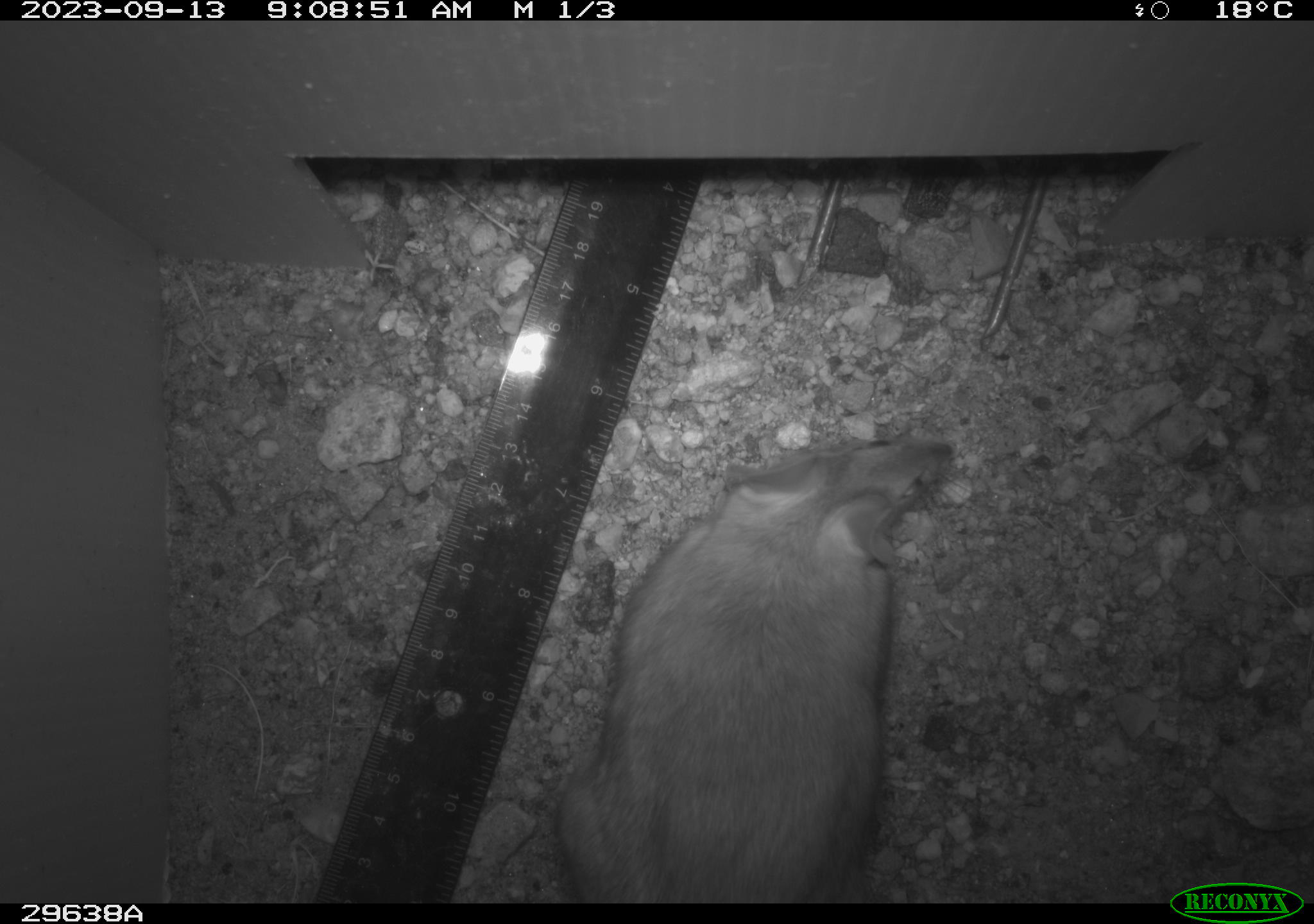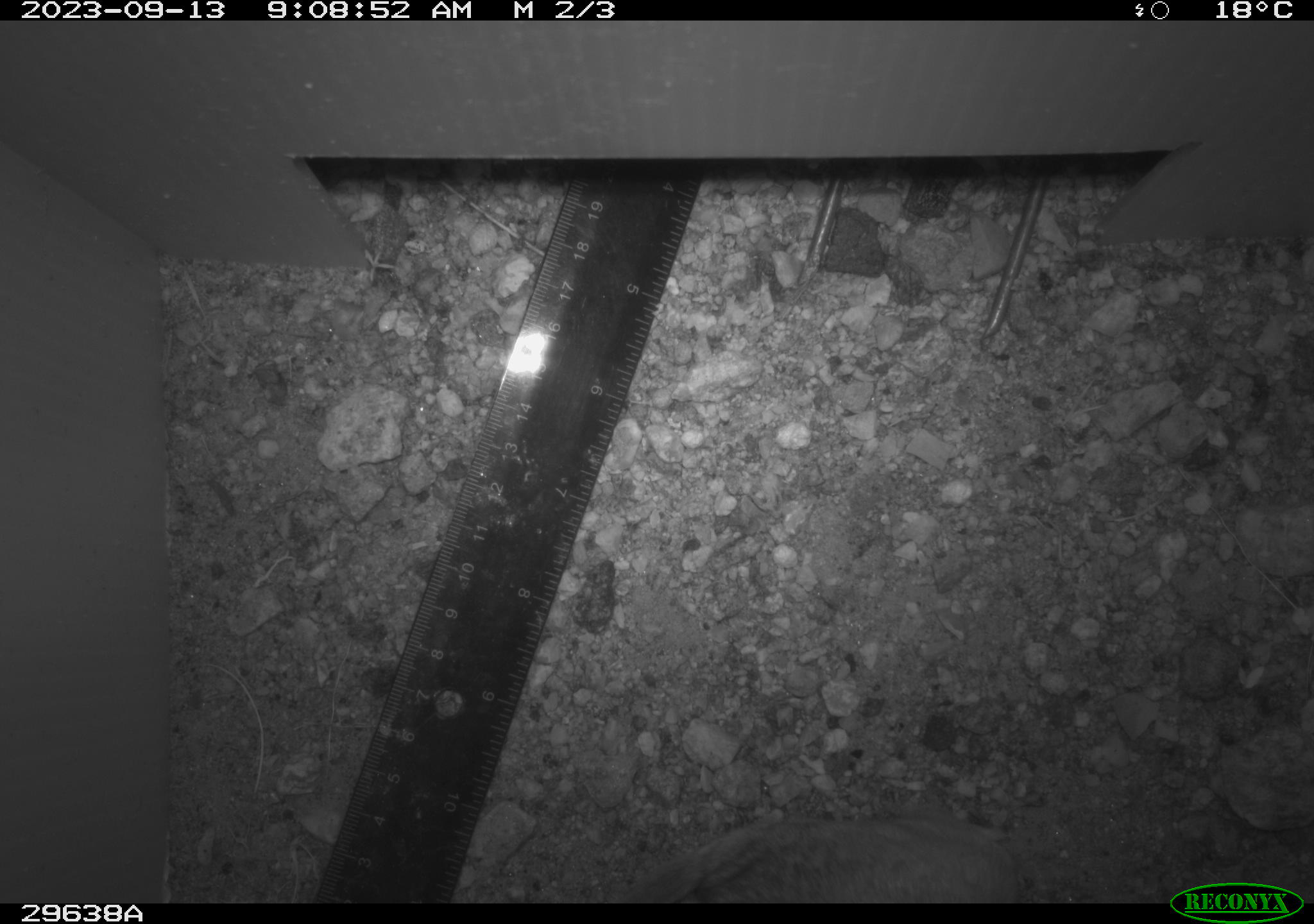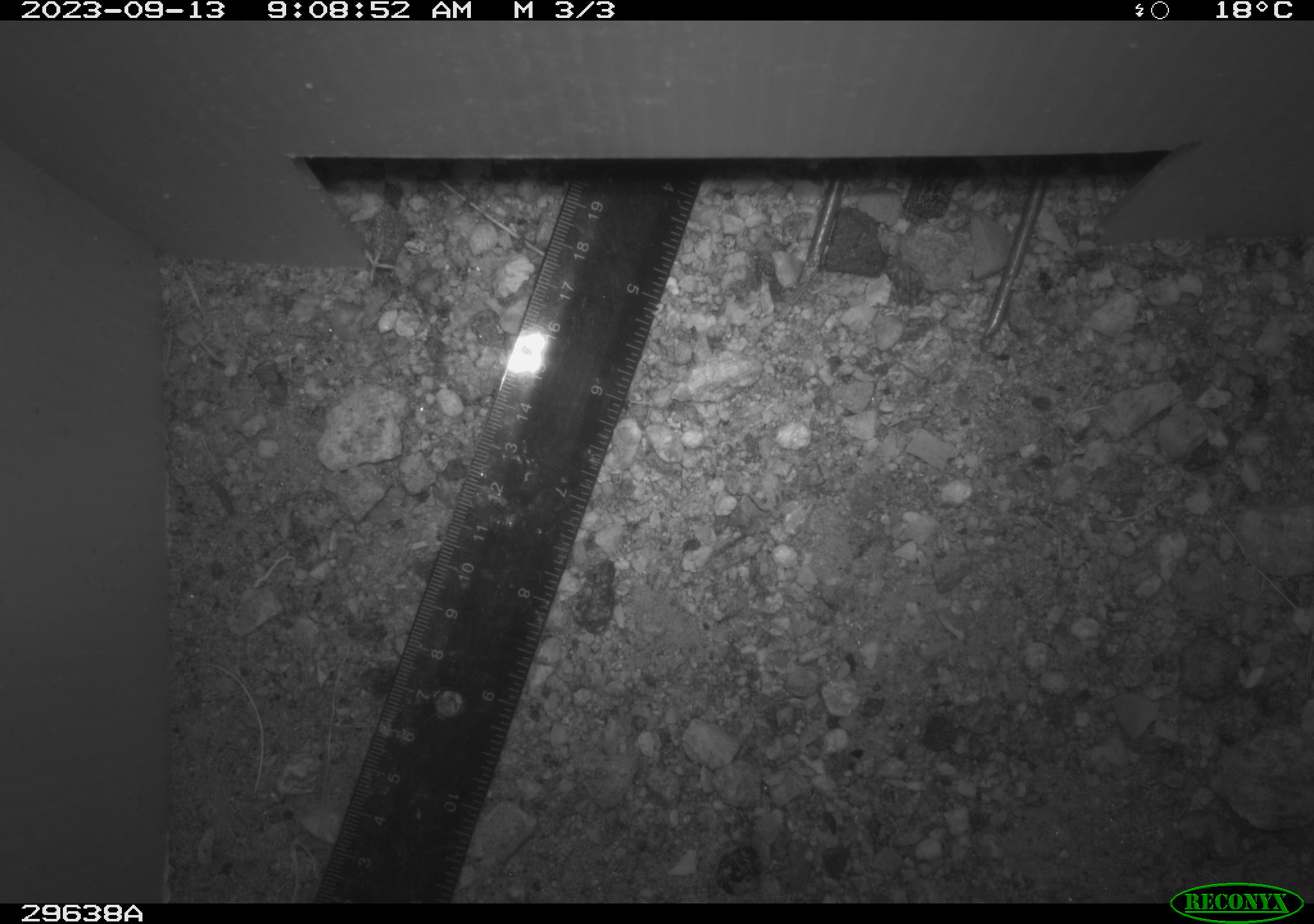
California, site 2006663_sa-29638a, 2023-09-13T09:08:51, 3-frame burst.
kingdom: Animalia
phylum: Chordata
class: Mammalia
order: Rodentia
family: Cricetidae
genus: Neotoma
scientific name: Neotoma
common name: pack rat or woodrat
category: neotoma species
Neotoma species (pack rat or woodrat) (Neotoma).